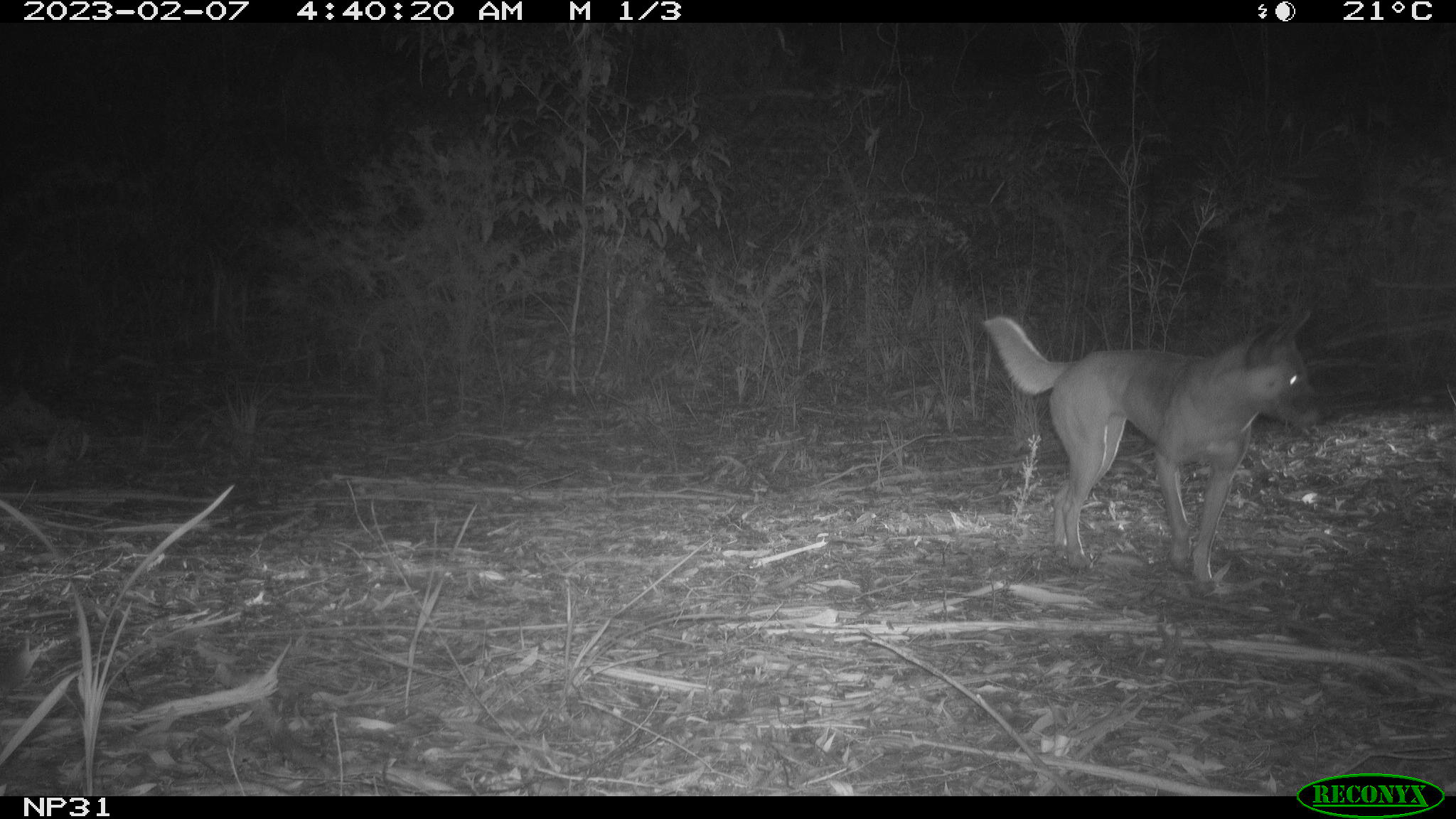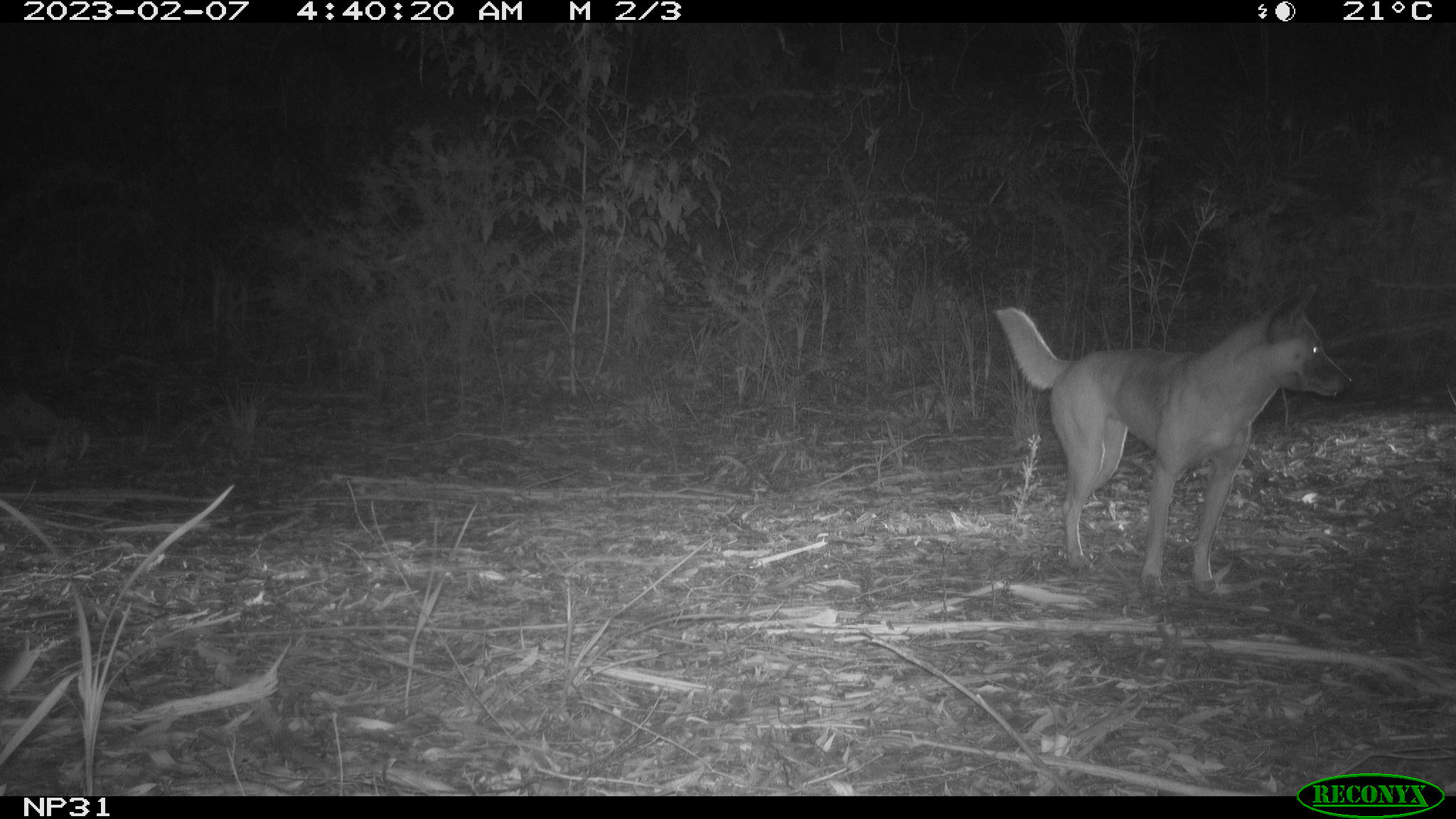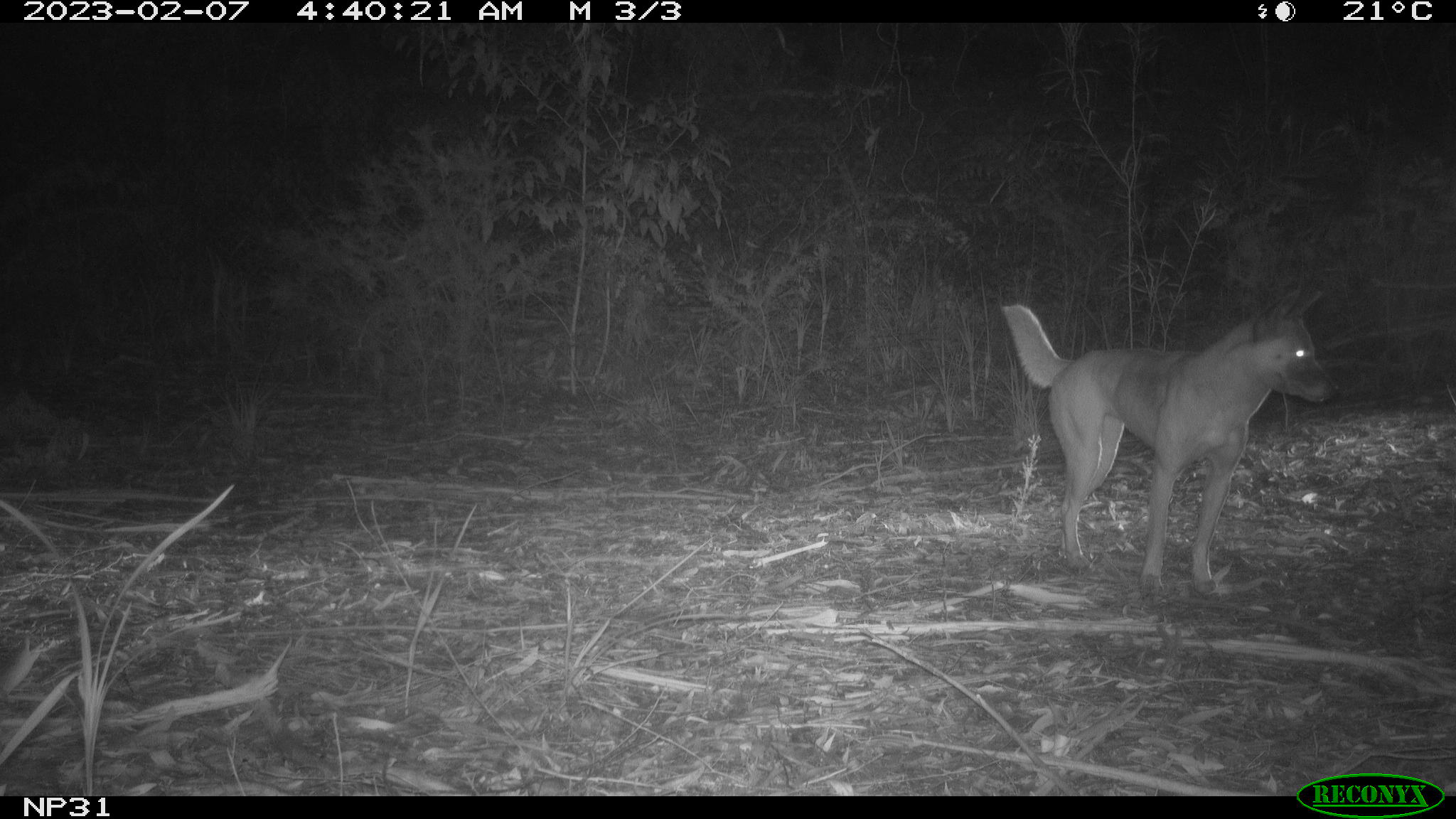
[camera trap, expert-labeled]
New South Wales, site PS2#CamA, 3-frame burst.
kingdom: Animalia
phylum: Chordata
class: Mammalia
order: Carnivora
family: Canidae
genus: Canis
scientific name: Canis familiaris dingo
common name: dingo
Dingo (Canis familiaris dingo).